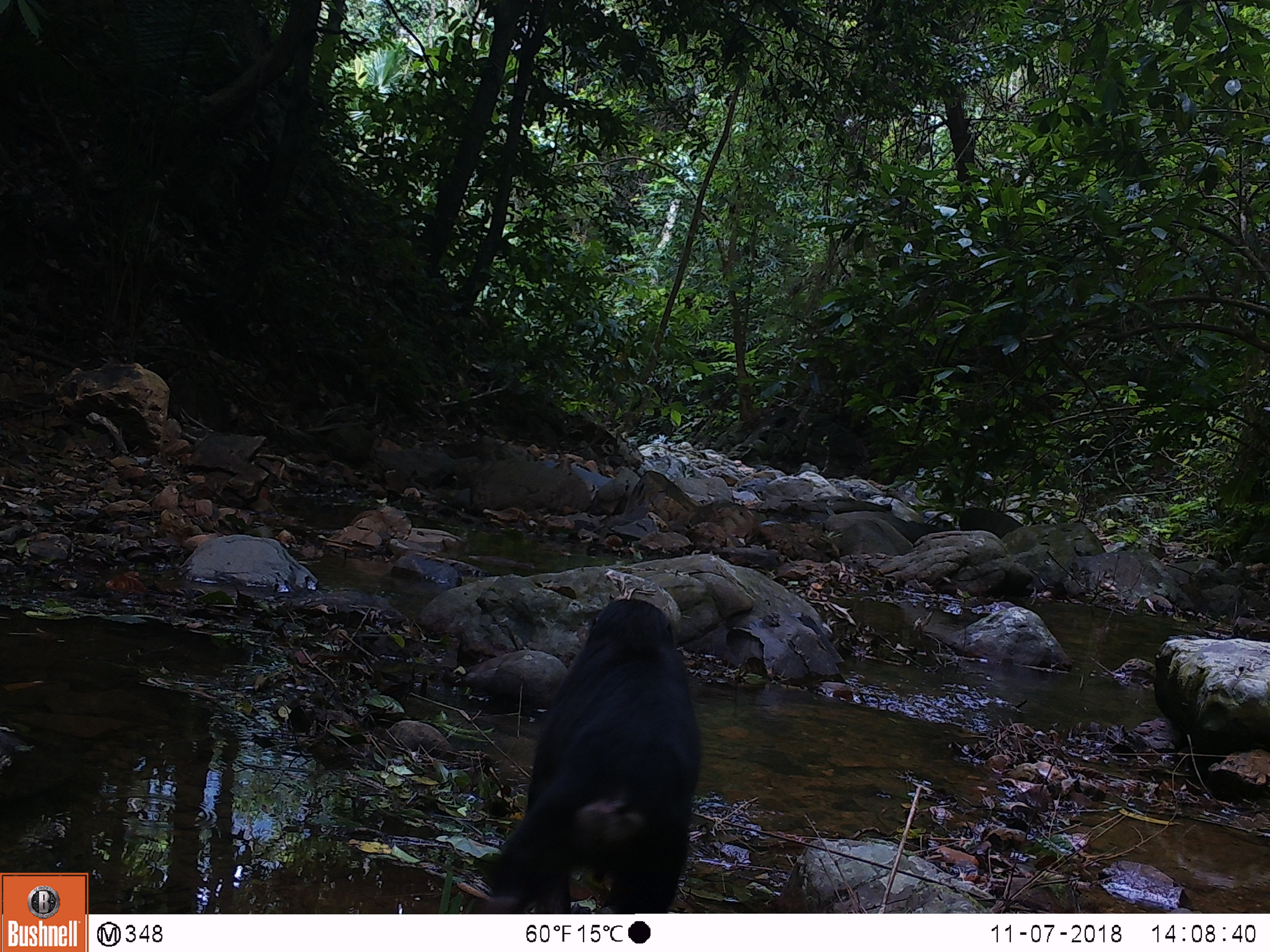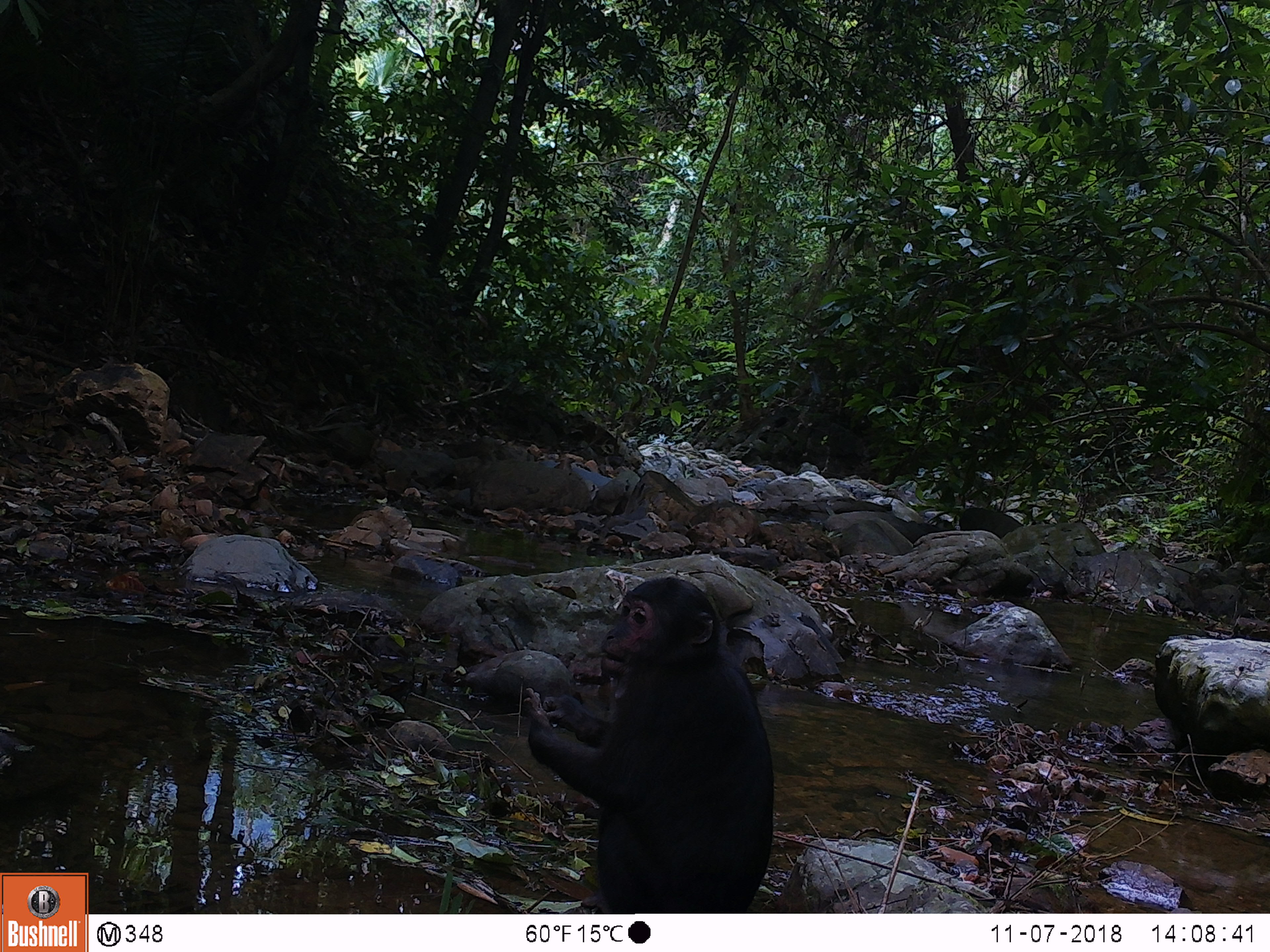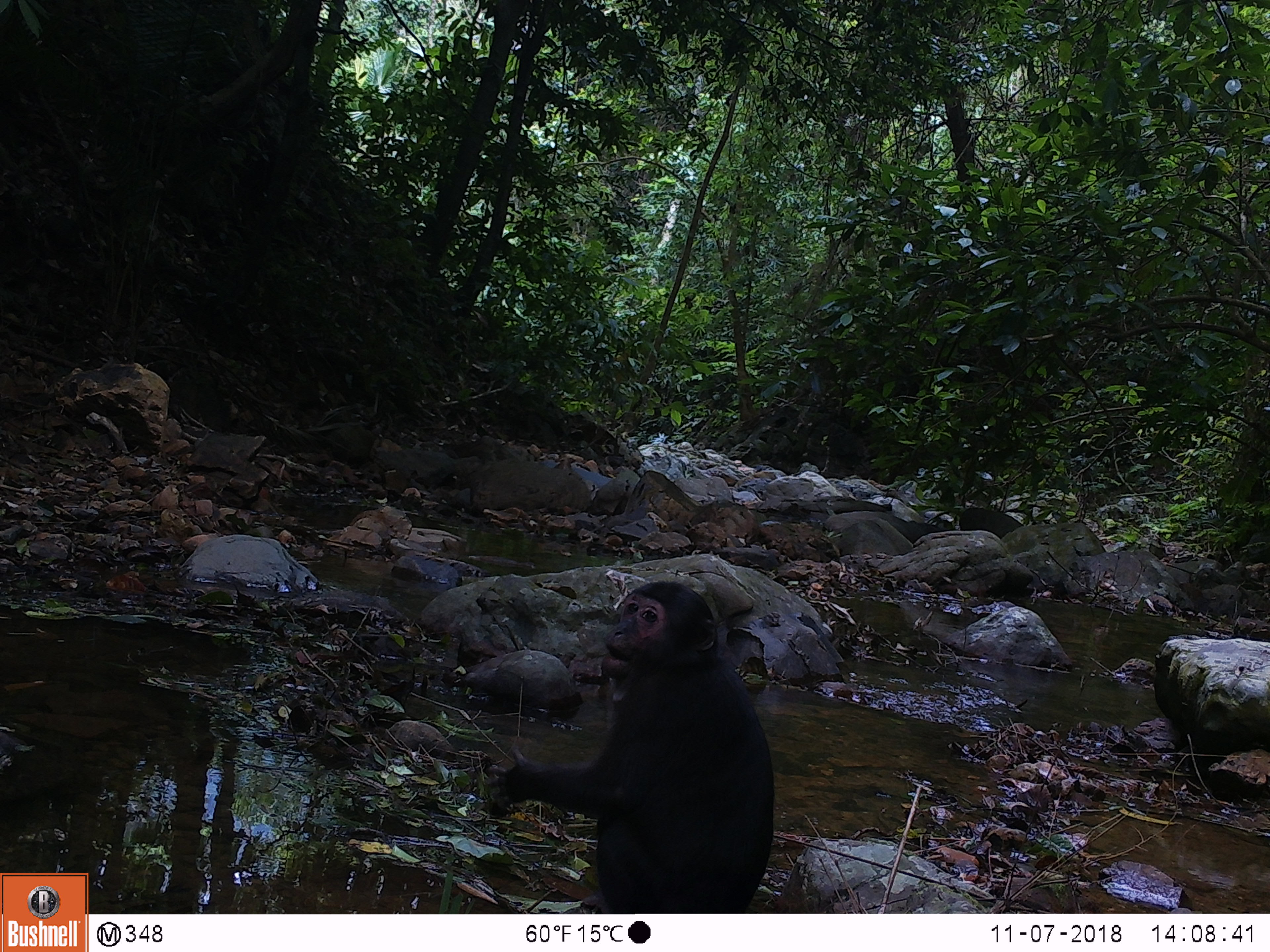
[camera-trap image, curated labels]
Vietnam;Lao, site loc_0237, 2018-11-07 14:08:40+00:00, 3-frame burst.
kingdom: Animalia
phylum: Chordata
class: Mammalia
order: Primates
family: Cercopithecidae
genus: Macaca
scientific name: Macaca arctoides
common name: stump-tailed macaque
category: stump tailed macaque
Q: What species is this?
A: Stump tailed macaque (stump-tailed macaque) (Macaca arctoides).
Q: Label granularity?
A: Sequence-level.